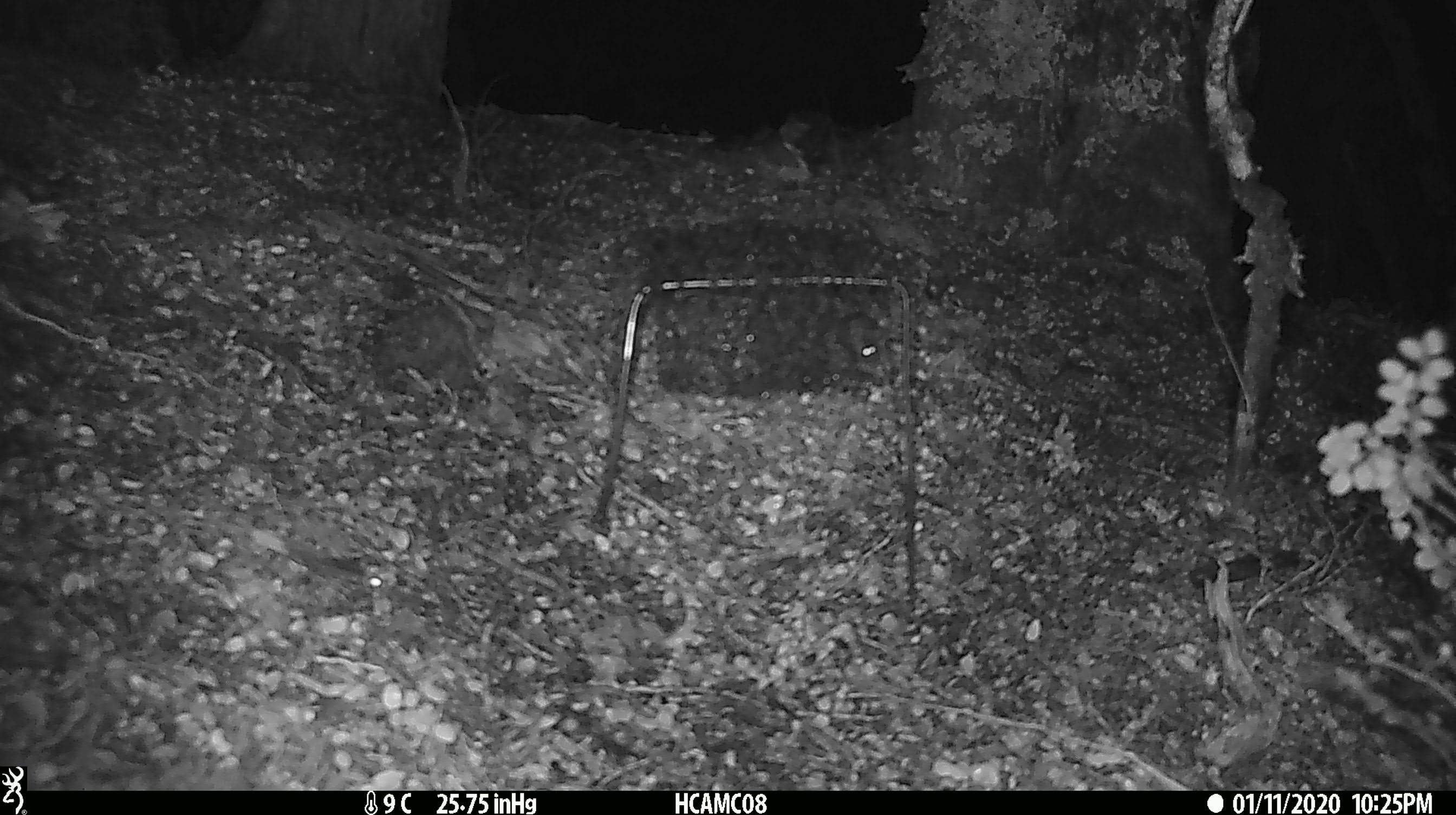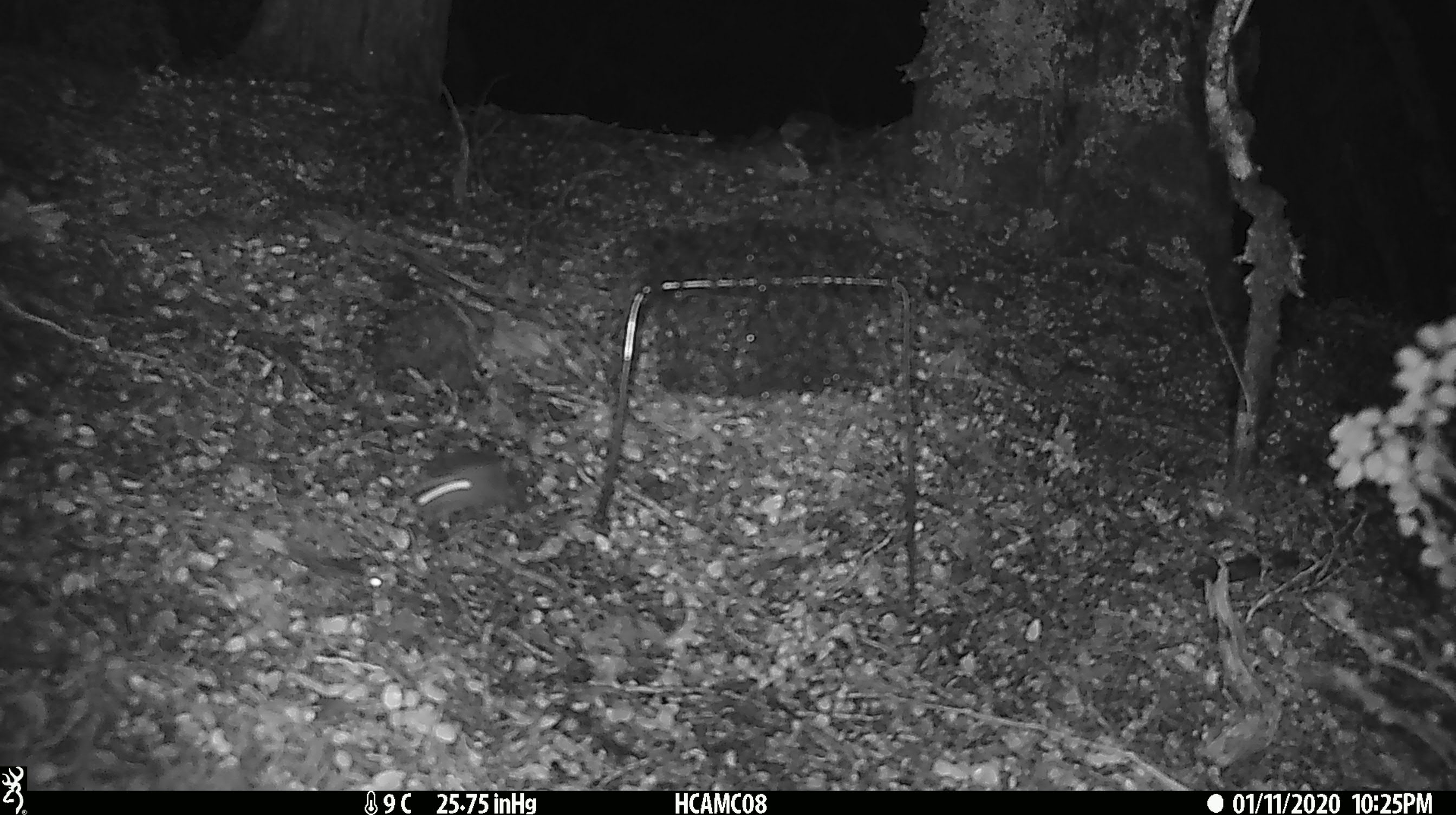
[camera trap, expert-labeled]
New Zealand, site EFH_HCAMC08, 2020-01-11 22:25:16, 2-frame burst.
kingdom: Animalia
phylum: Chordata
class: Mammalia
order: Rodentia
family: Muridae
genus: Mus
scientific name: Mus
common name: mouse